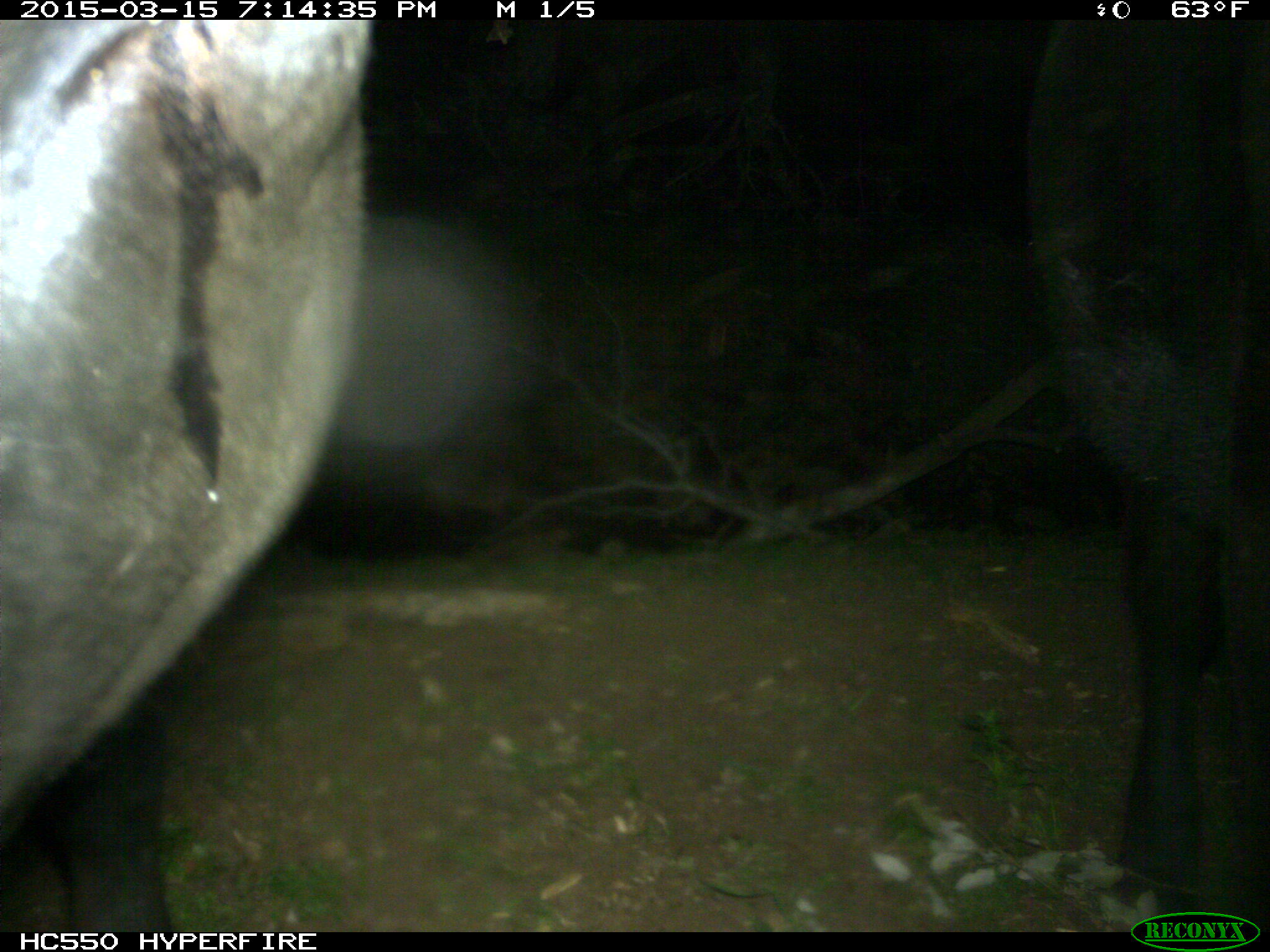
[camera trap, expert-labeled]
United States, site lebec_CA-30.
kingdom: Animalia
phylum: Chordata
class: Mammalia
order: Artiodactyla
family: Bovidae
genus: Bos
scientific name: Bos taurus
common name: domestic cow